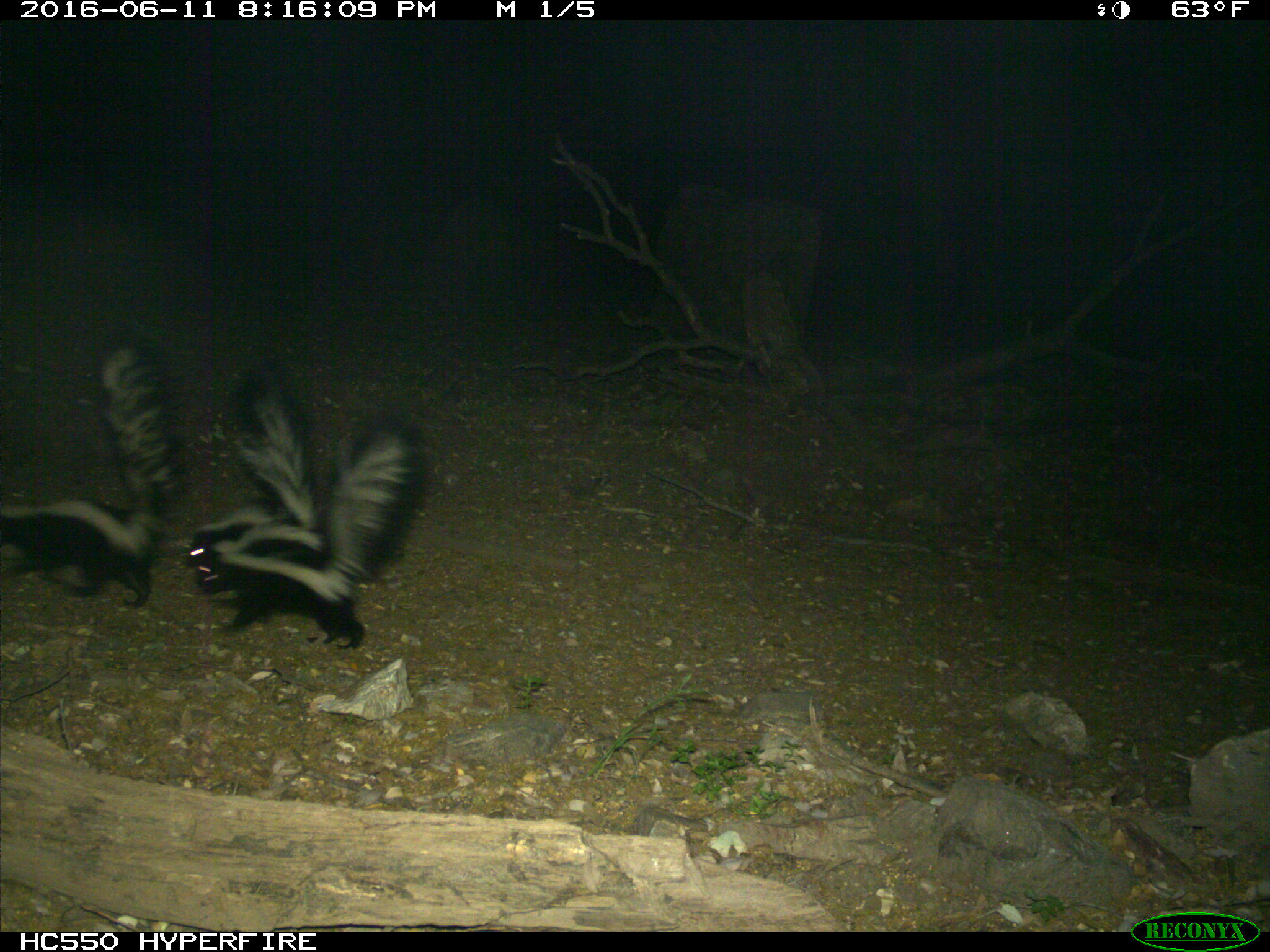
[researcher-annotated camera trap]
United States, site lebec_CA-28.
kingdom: Animalia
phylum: Chordata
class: Mammalia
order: Carnivora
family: Mephitidae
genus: Mephitis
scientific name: Mephitis mephitis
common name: striped skunk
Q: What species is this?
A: Mephitis mephitis (striped skunk).